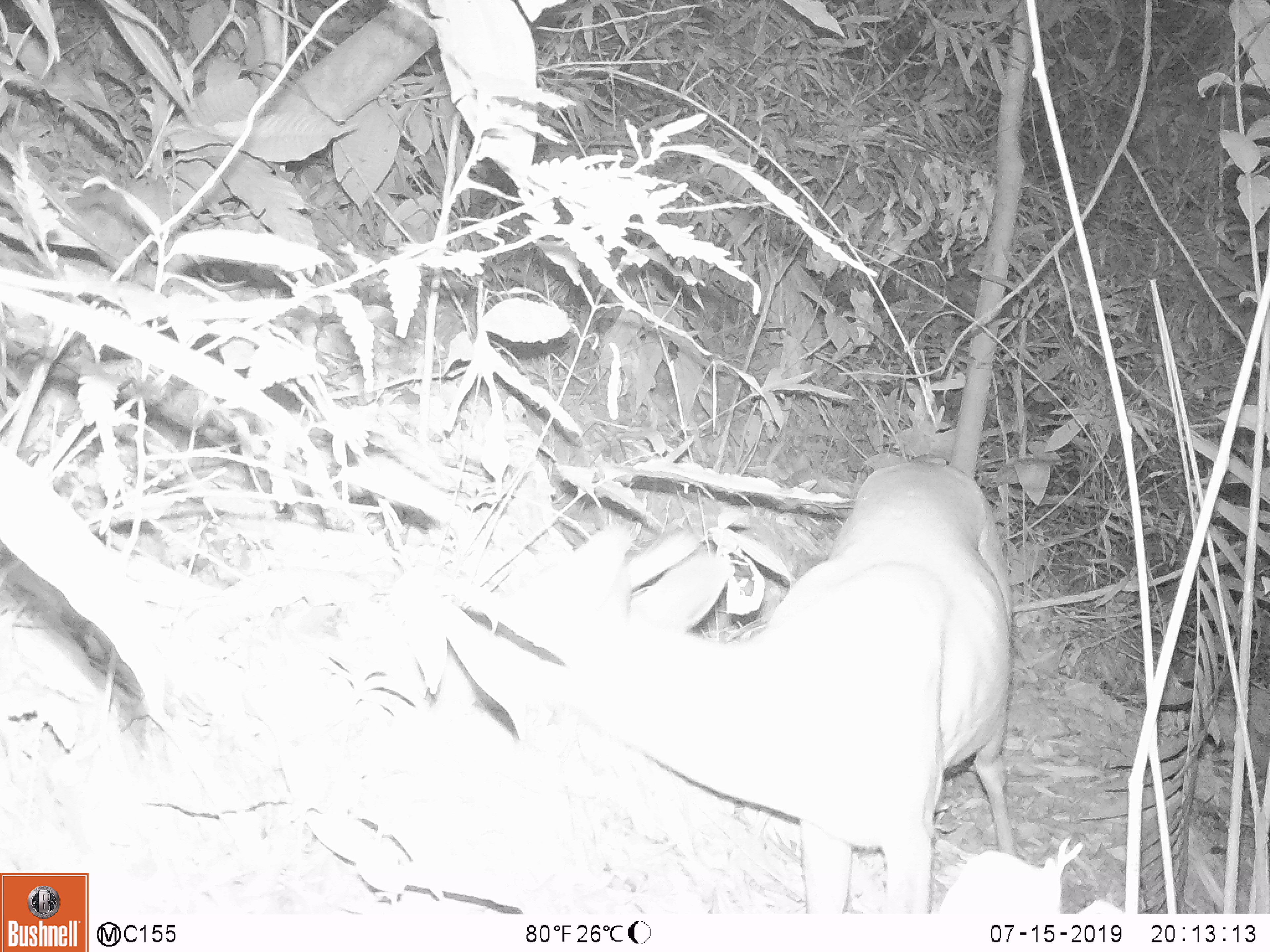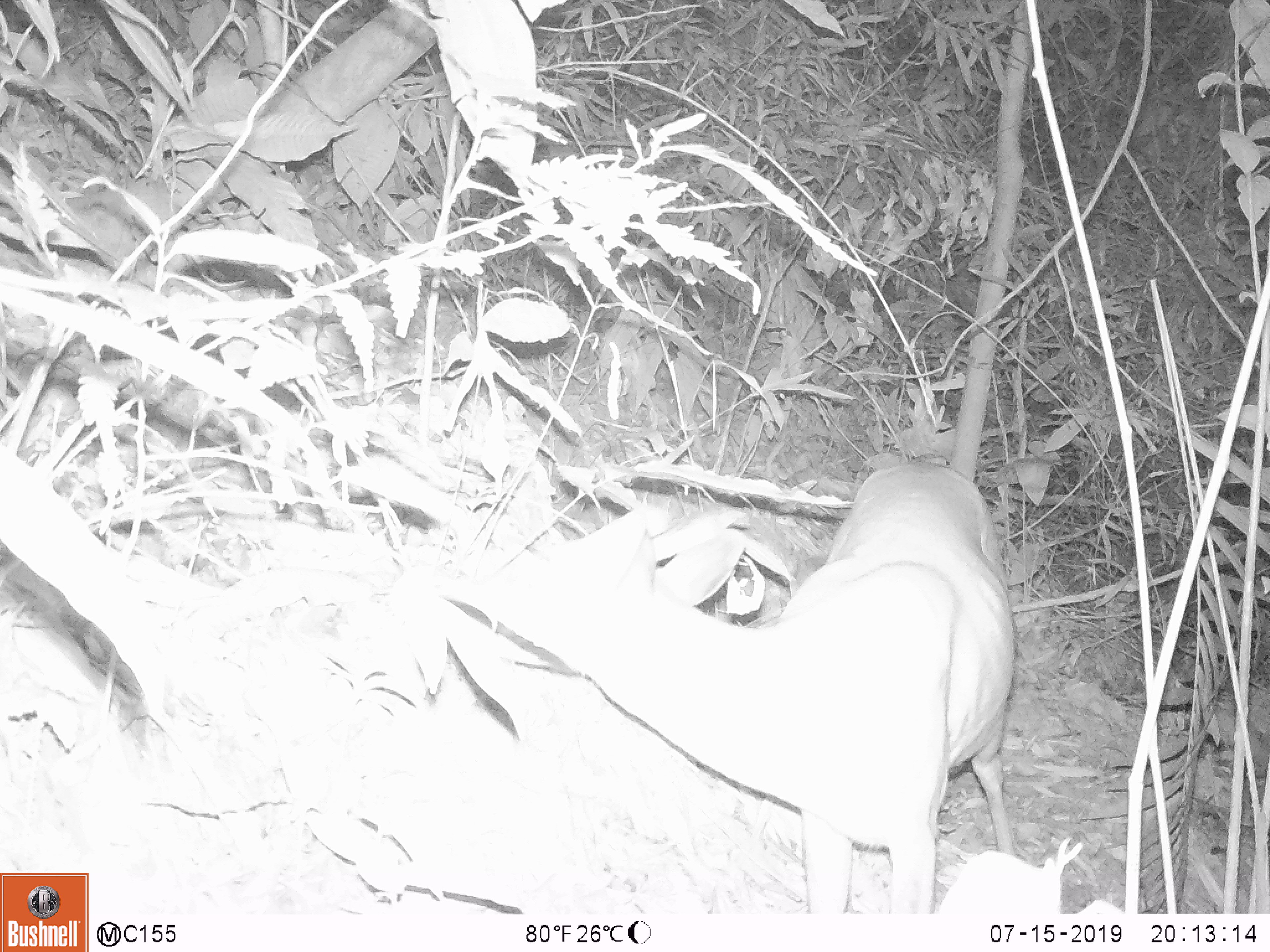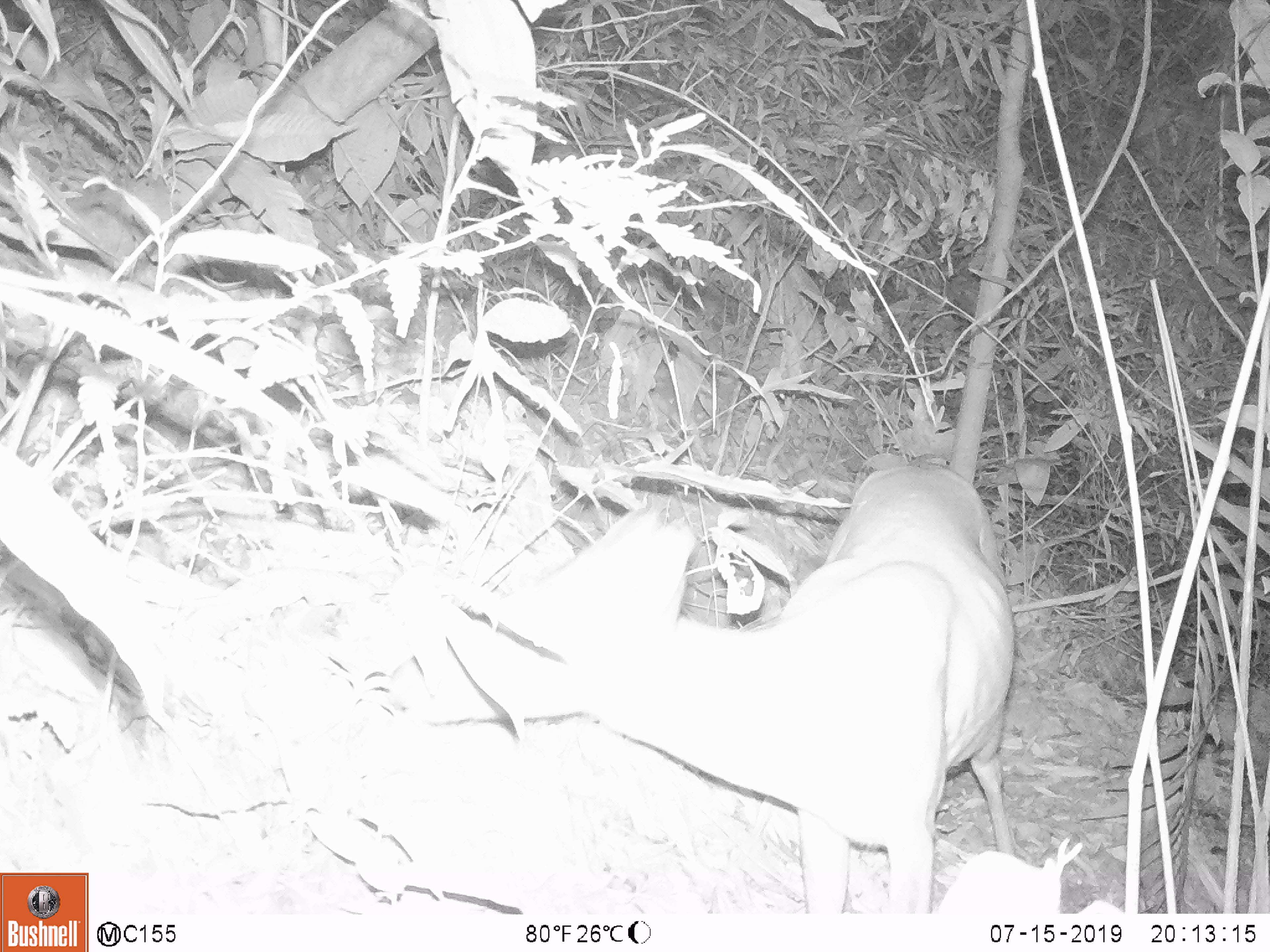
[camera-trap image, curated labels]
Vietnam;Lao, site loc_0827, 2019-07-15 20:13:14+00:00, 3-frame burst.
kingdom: Animalia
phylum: Chordata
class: Mammalia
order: Artiodactyla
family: Cervidae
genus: Muntiacus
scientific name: Muntiacus muntjak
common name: red muntjac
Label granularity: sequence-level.